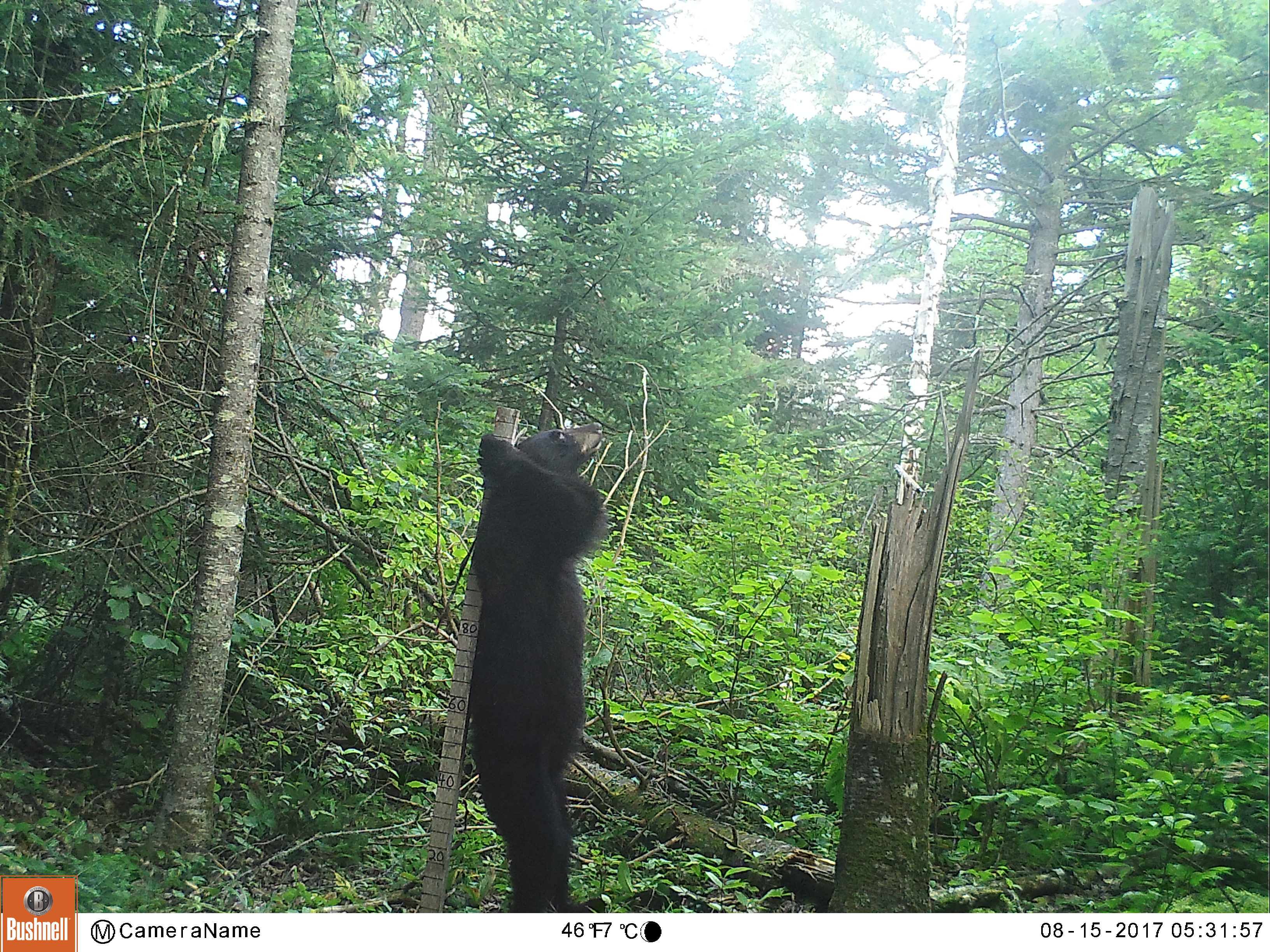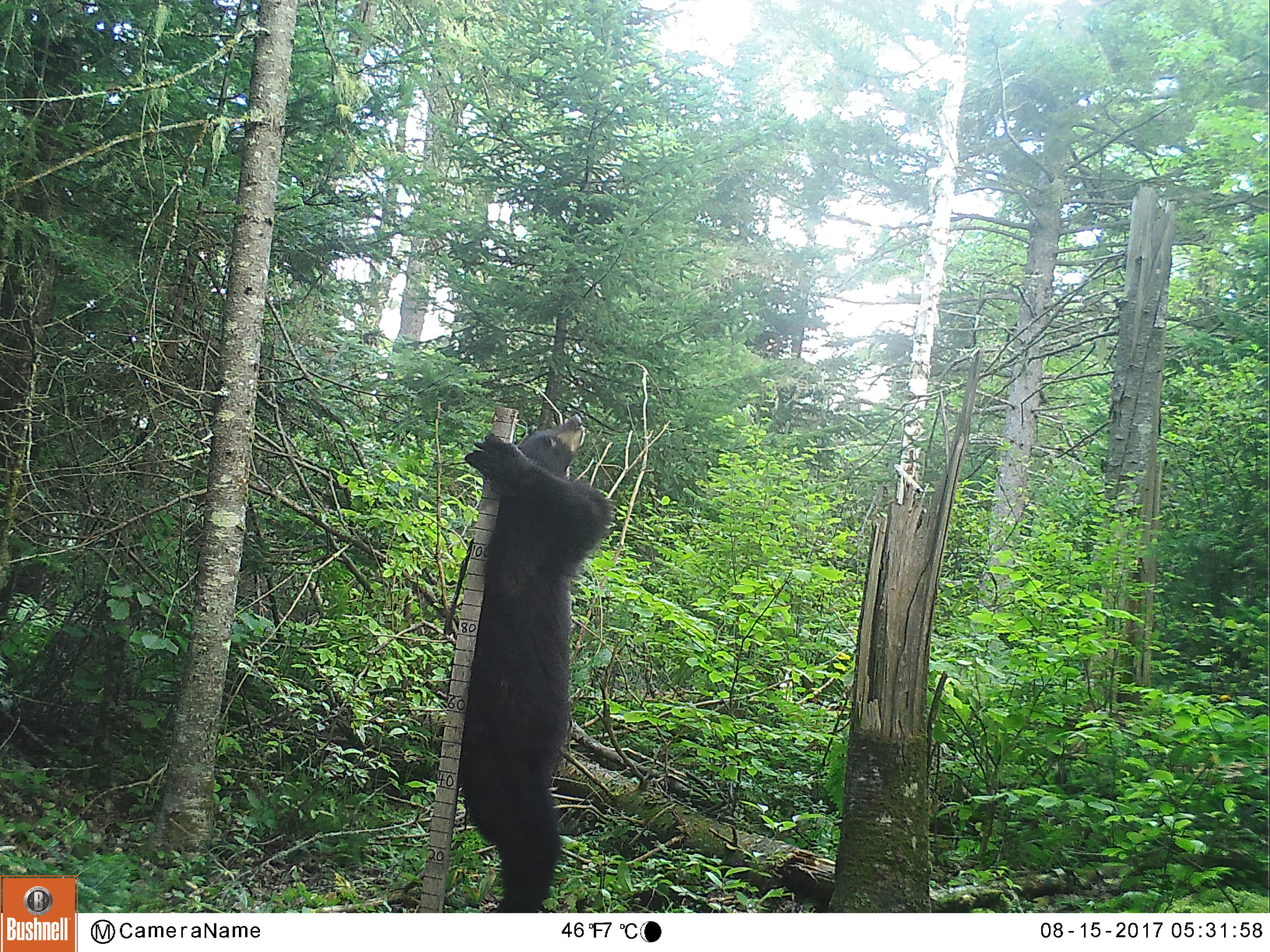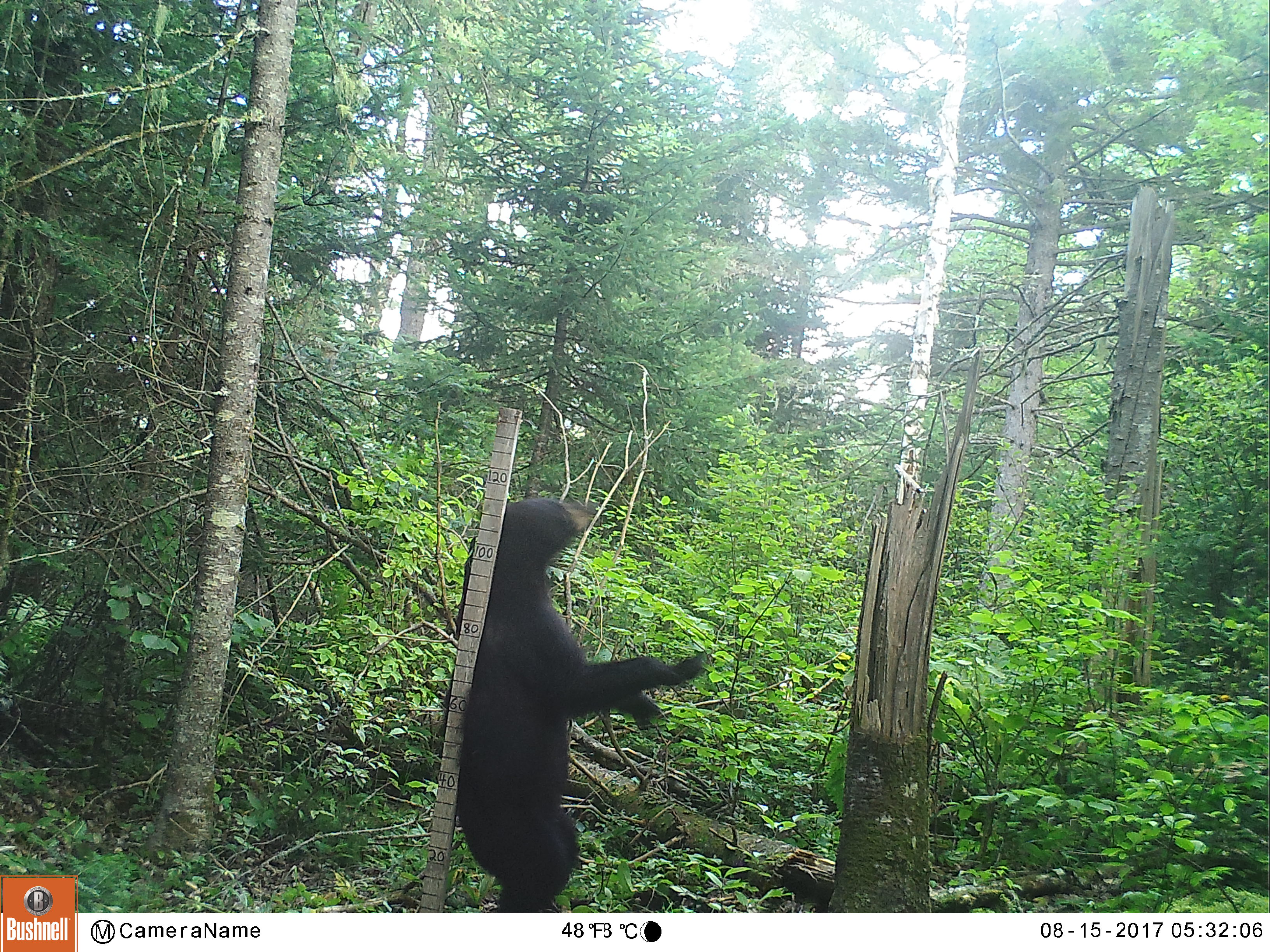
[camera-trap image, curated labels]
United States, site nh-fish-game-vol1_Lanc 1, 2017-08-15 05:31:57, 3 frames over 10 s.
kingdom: Animalia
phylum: Chordata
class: Mammalia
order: Carnivora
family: Ursidae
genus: Ursus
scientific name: Ursus americanus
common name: black bear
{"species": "black bear (Ursus americanus)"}